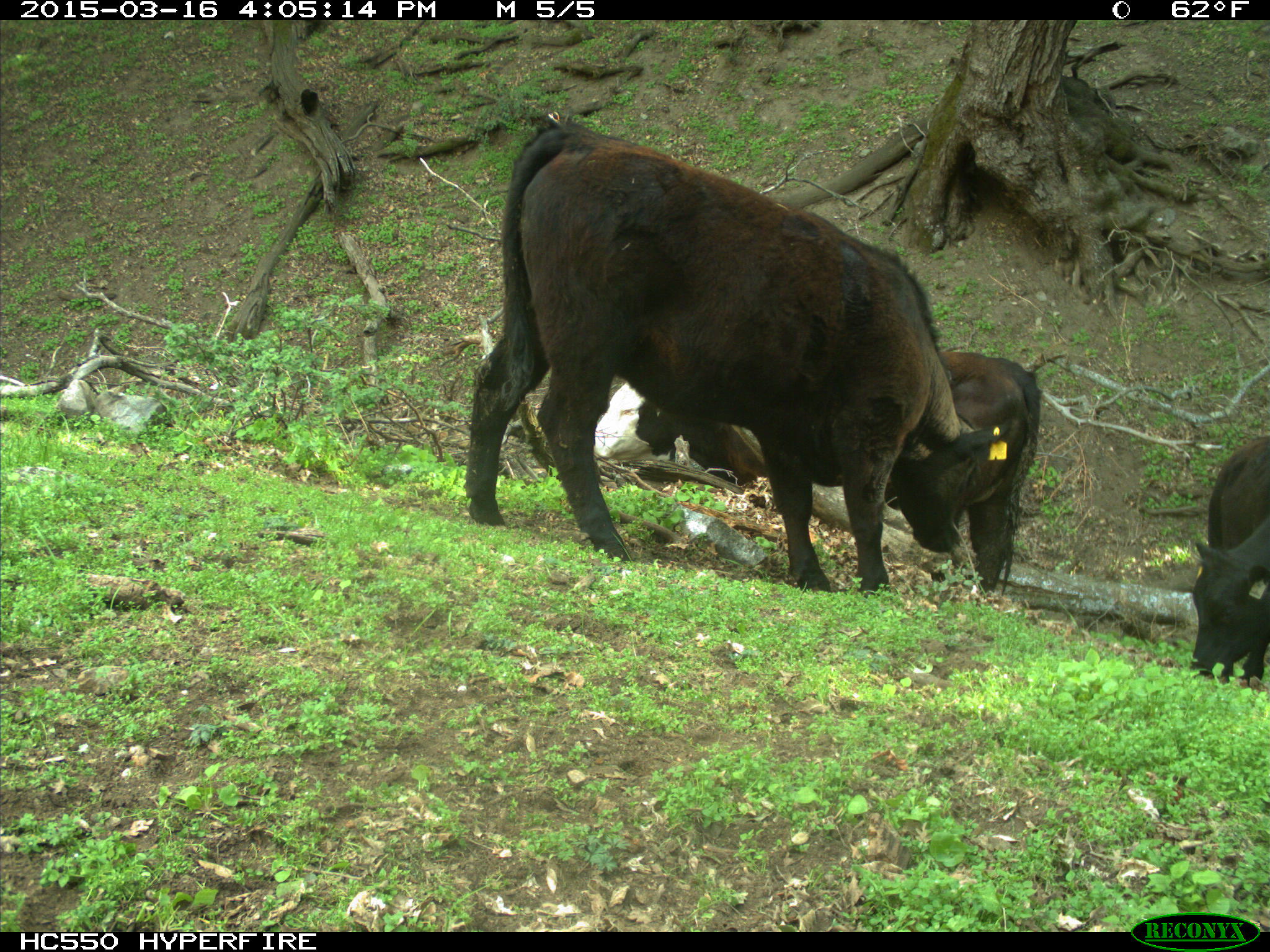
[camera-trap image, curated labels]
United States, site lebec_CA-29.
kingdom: Animalia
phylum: Chordata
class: Mammalia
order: Artiodactyla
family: Bovidae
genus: Bos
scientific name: Bos taurus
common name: domestic cow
Bos taurus (domestic cow).